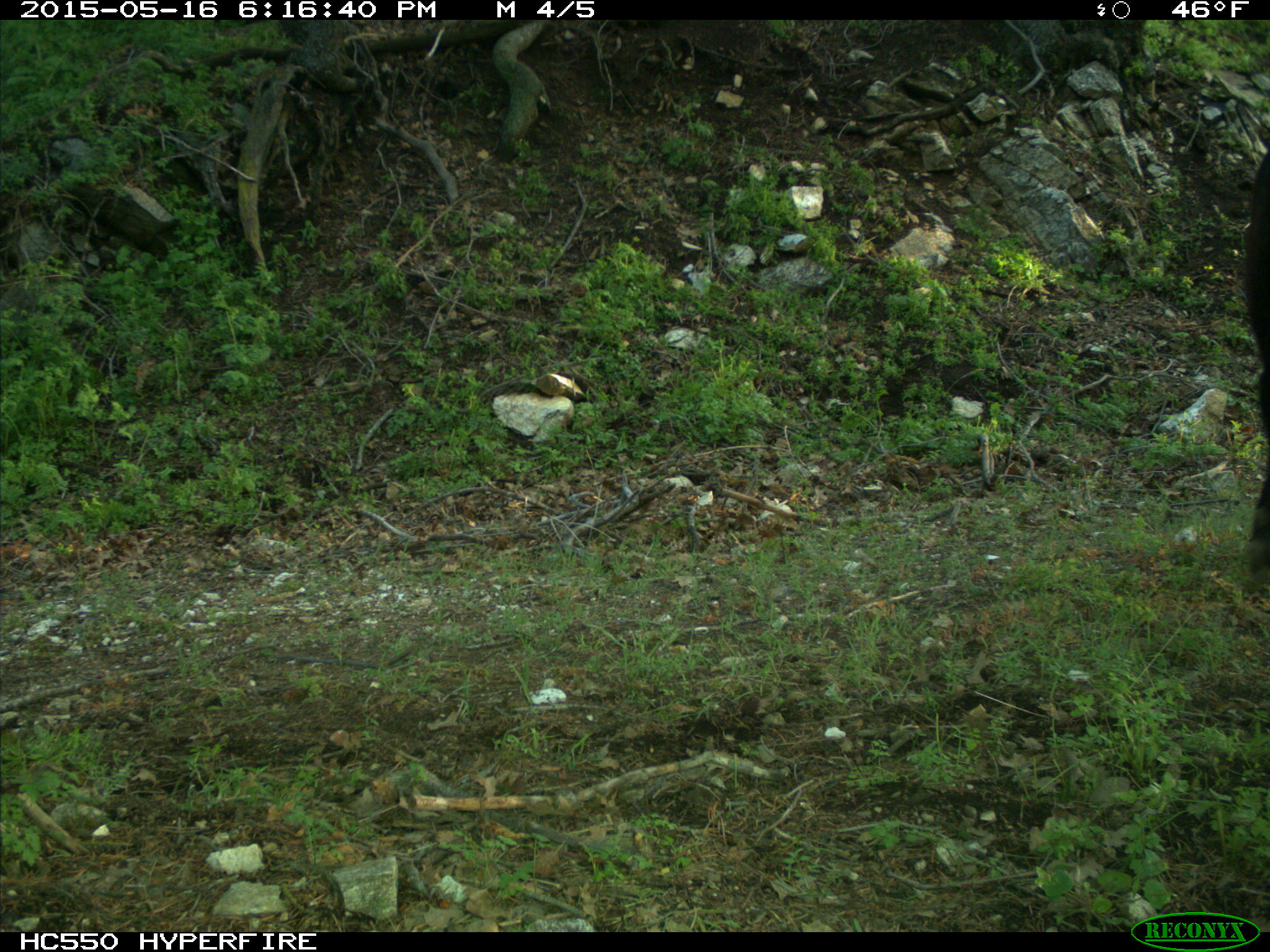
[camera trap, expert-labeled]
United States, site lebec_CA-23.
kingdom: Animalia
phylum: Chordata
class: Mammalia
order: Artiodactyla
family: Bovidae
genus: Bos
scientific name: Bos taurus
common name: domestic cow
Bos taurus (domestic cow).